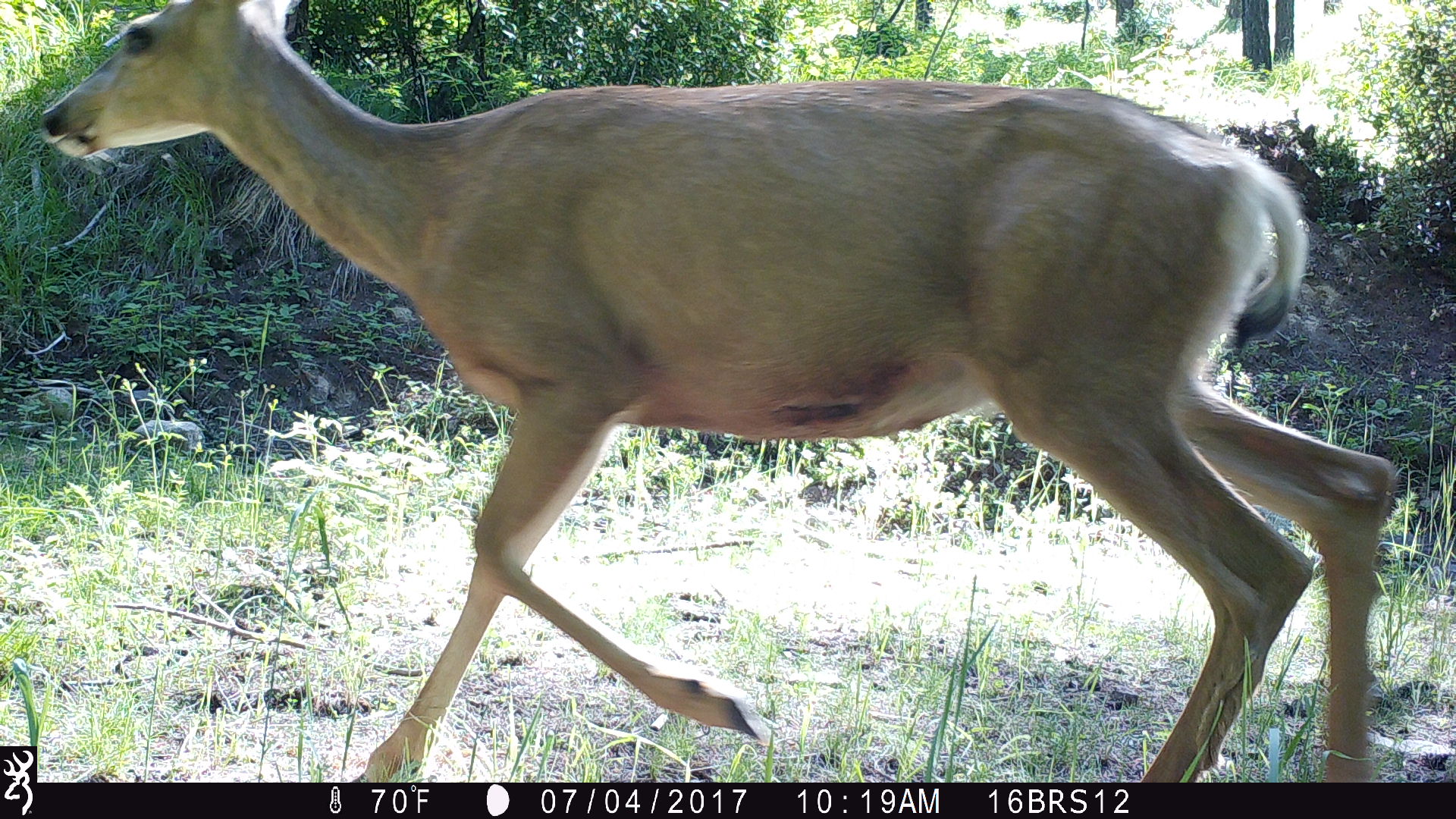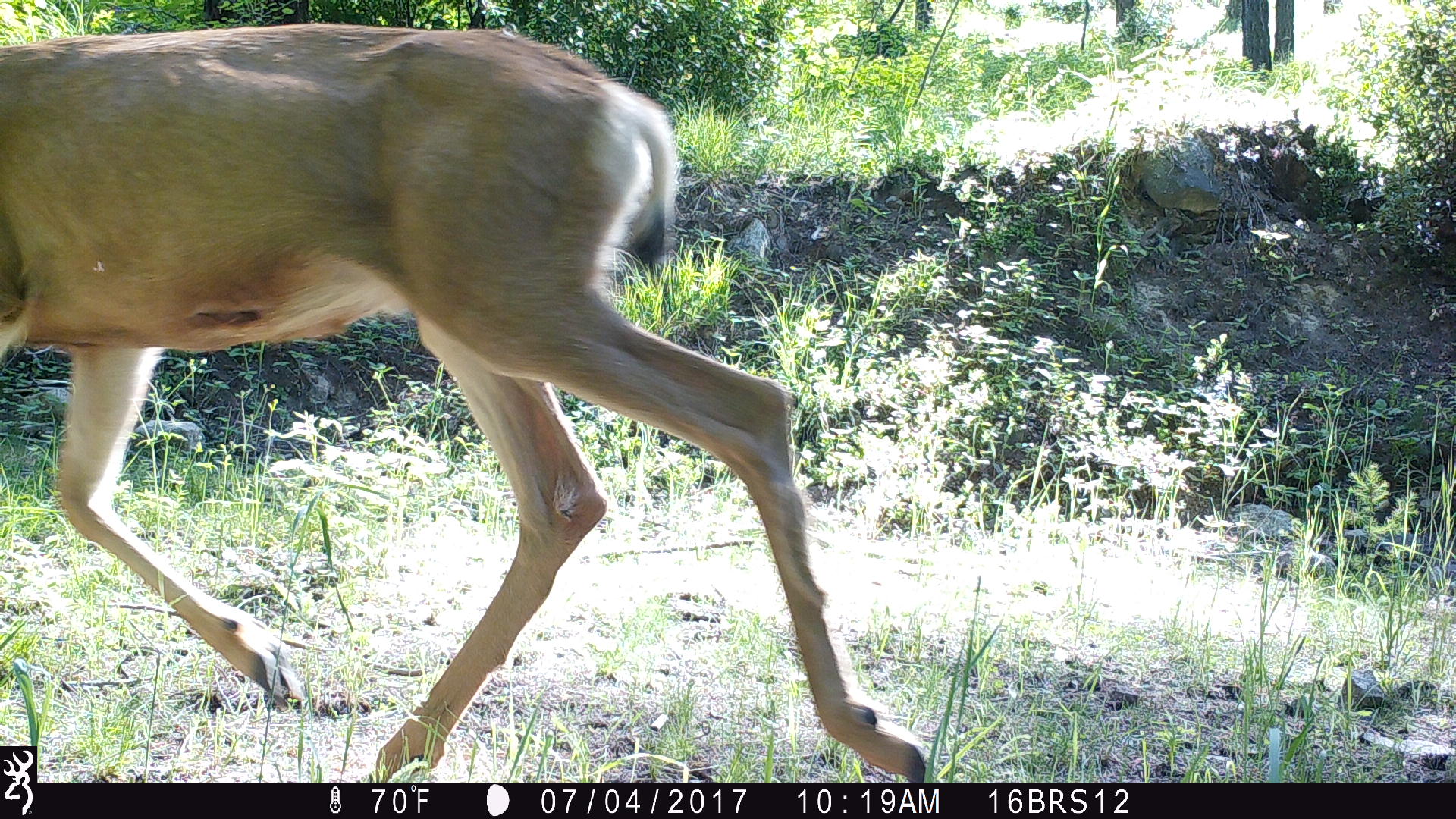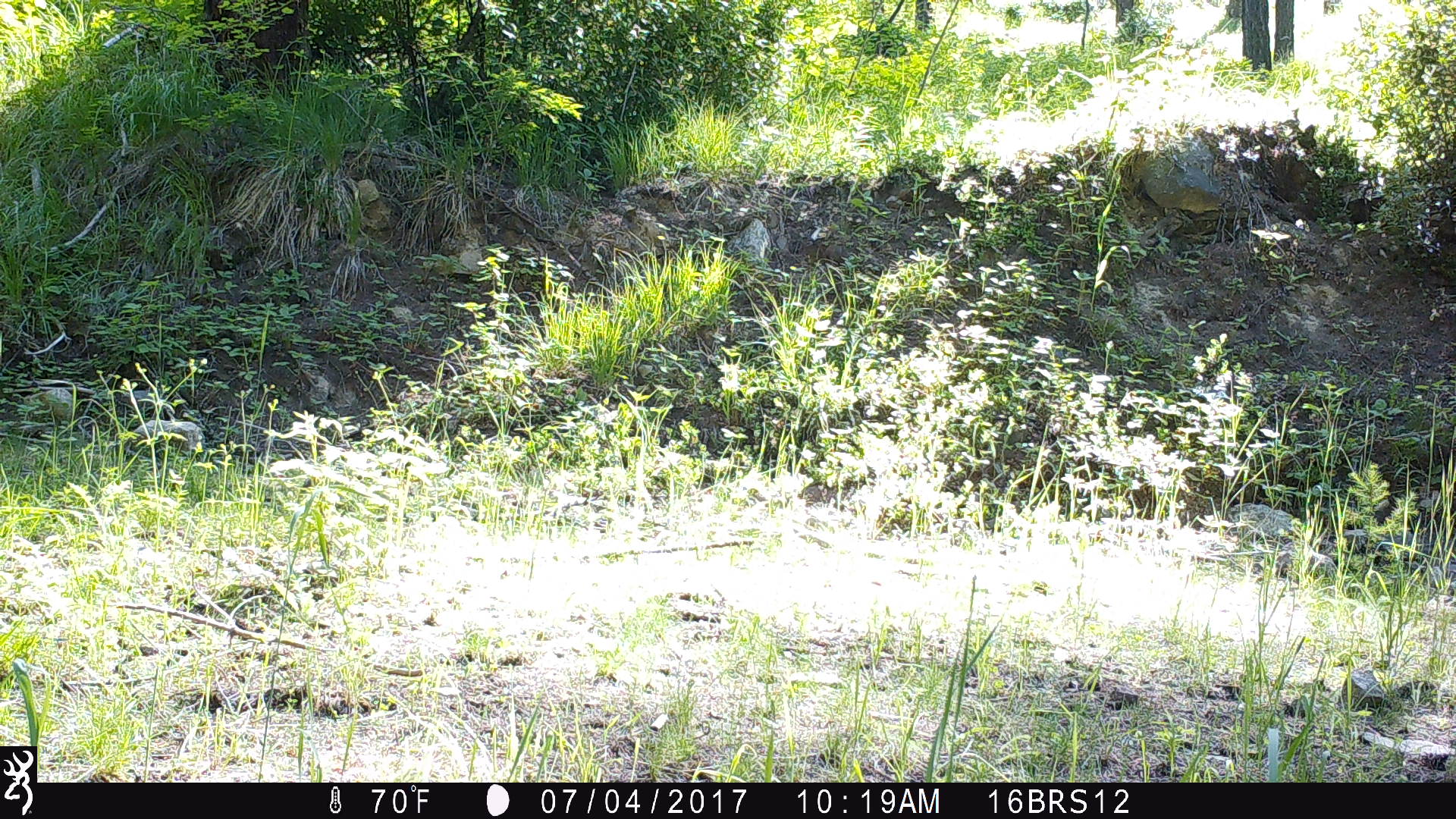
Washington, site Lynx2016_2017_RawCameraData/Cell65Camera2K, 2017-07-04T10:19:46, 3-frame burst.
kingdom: Animalia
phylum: Chordata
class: Mammalia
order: Artiodactyla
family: Cervidae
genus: Odocoileus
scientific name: Odocoileus hemionus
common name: mule deer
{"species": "Odocoileus hemionus (mule deer)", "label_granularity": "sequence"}